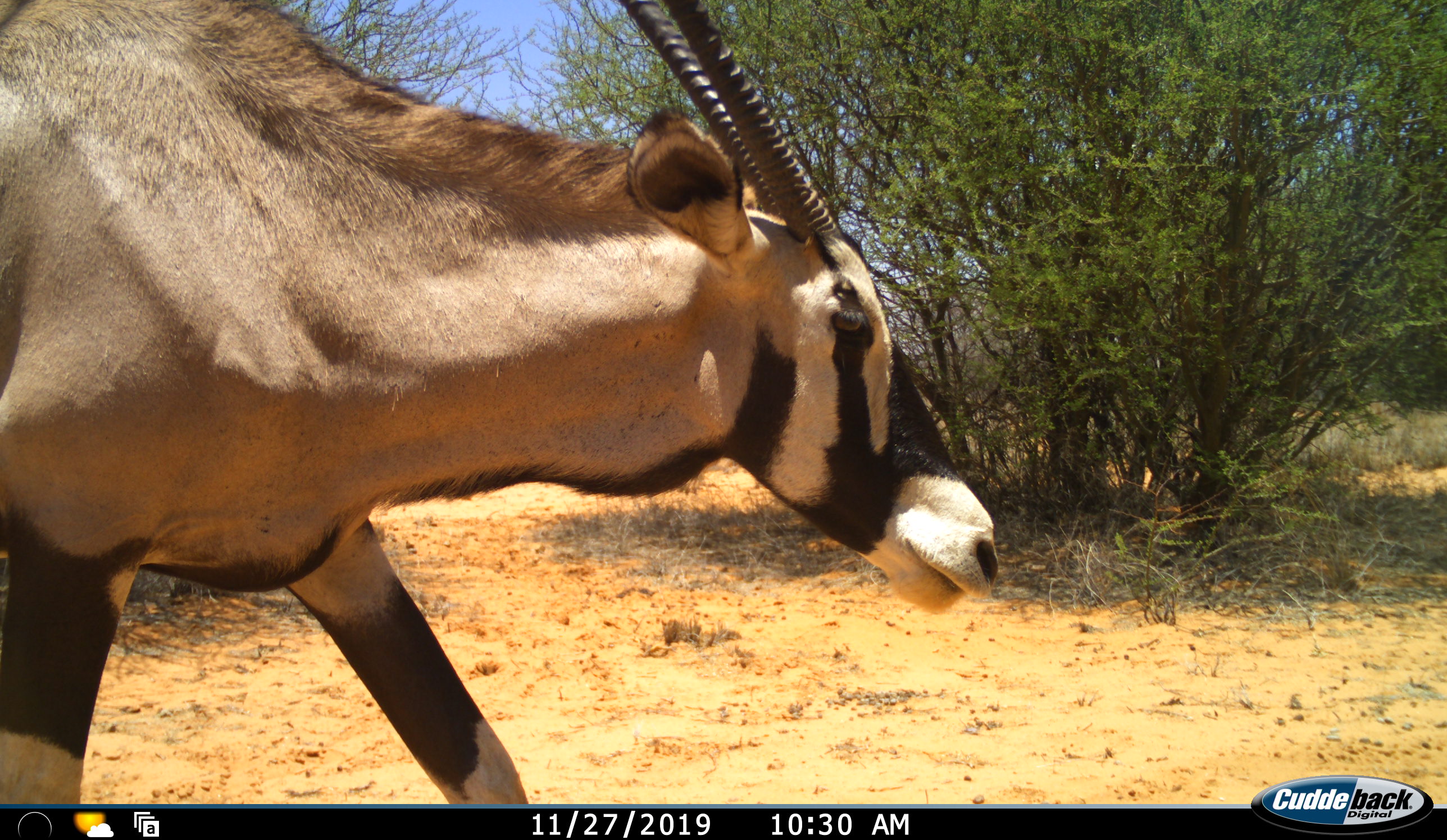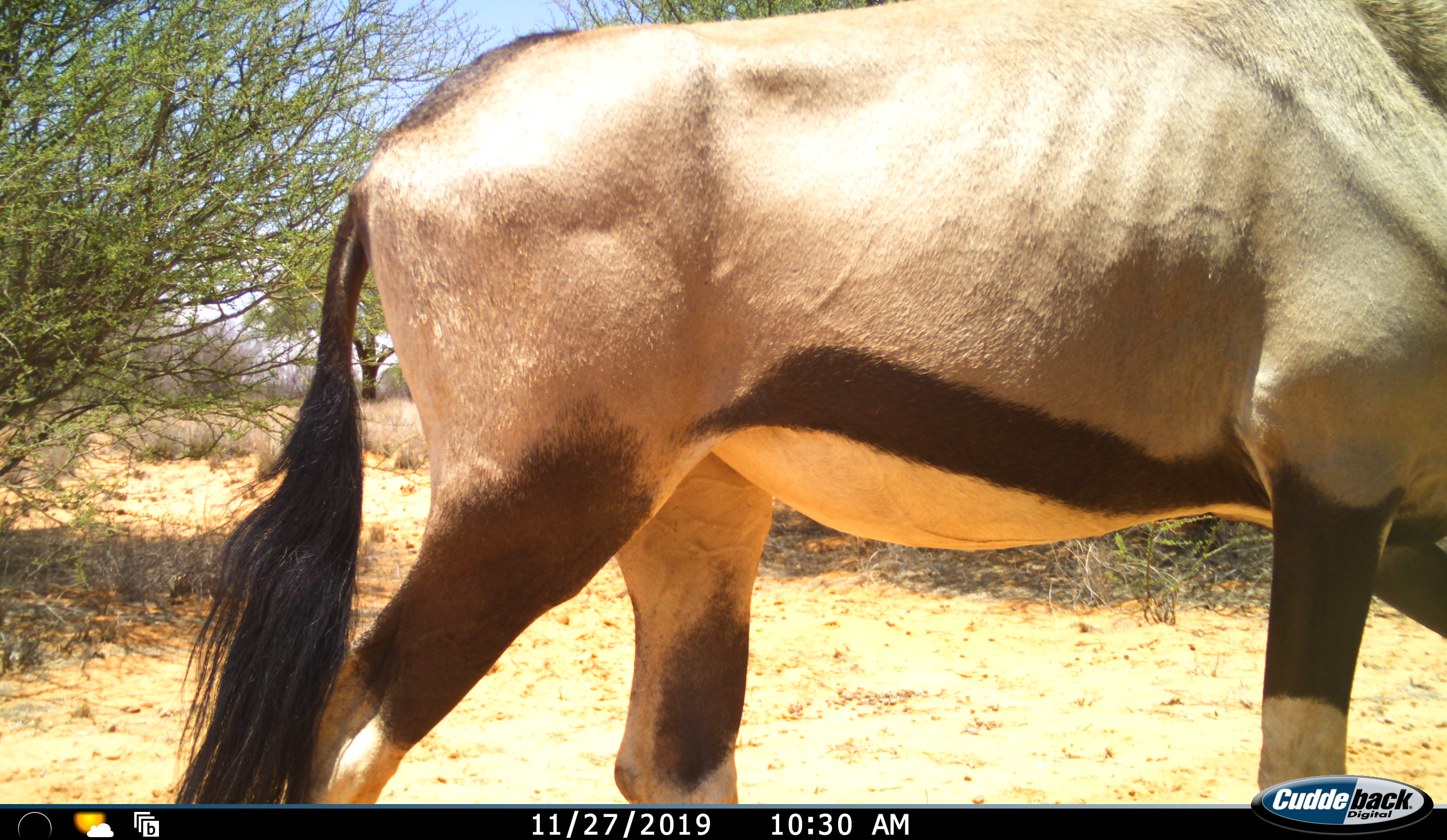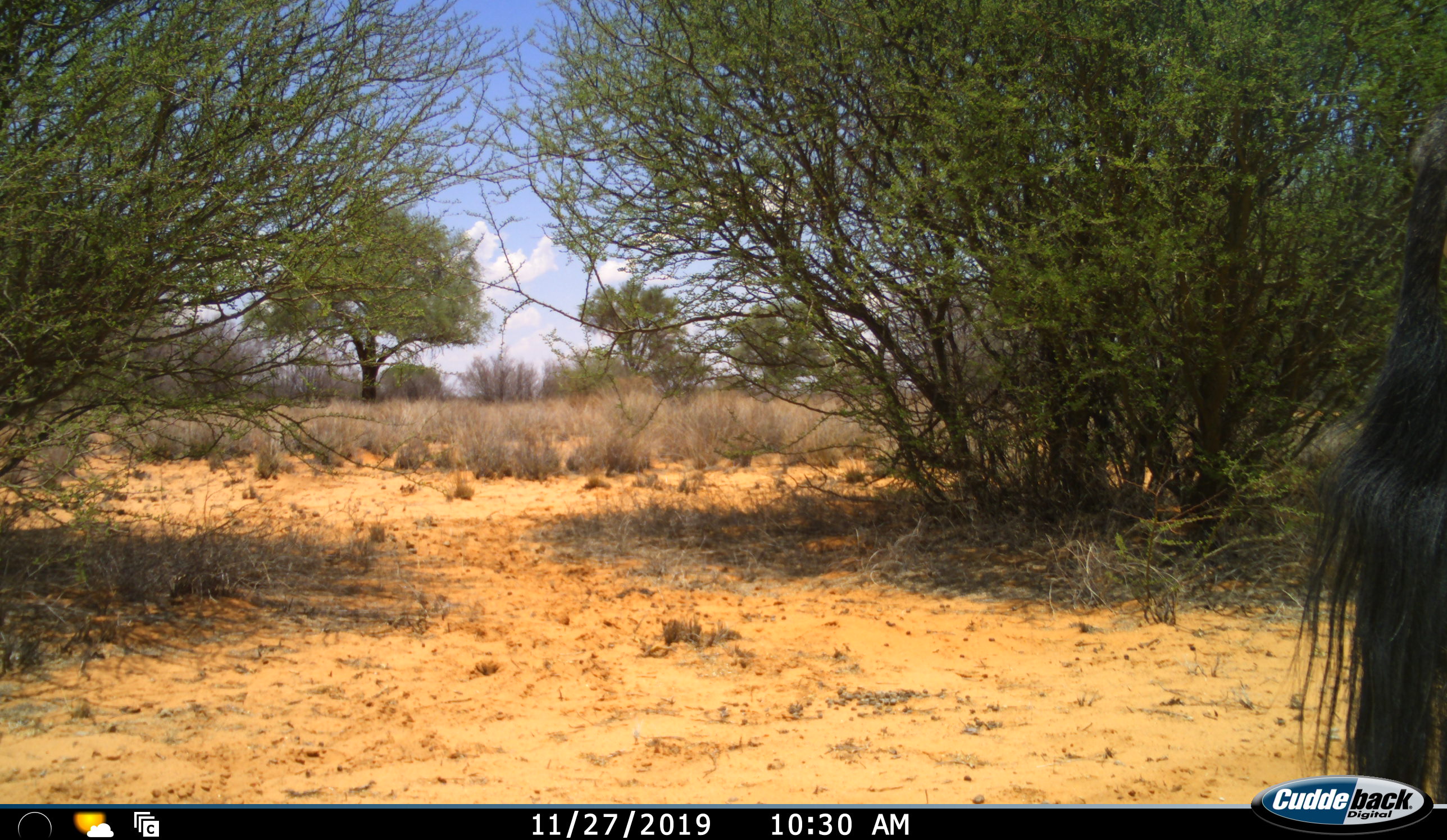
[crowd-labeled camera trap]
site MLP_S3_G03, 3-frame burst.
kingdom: Animalia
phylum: Chordata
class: Mammalia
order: Artiodactyla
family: Bovidae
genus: Oryx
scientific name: Oryx gazella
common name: gemsbok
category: oryx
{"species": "oryx (gemsbok) (Oryx gazella)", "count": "1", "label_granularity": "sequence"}